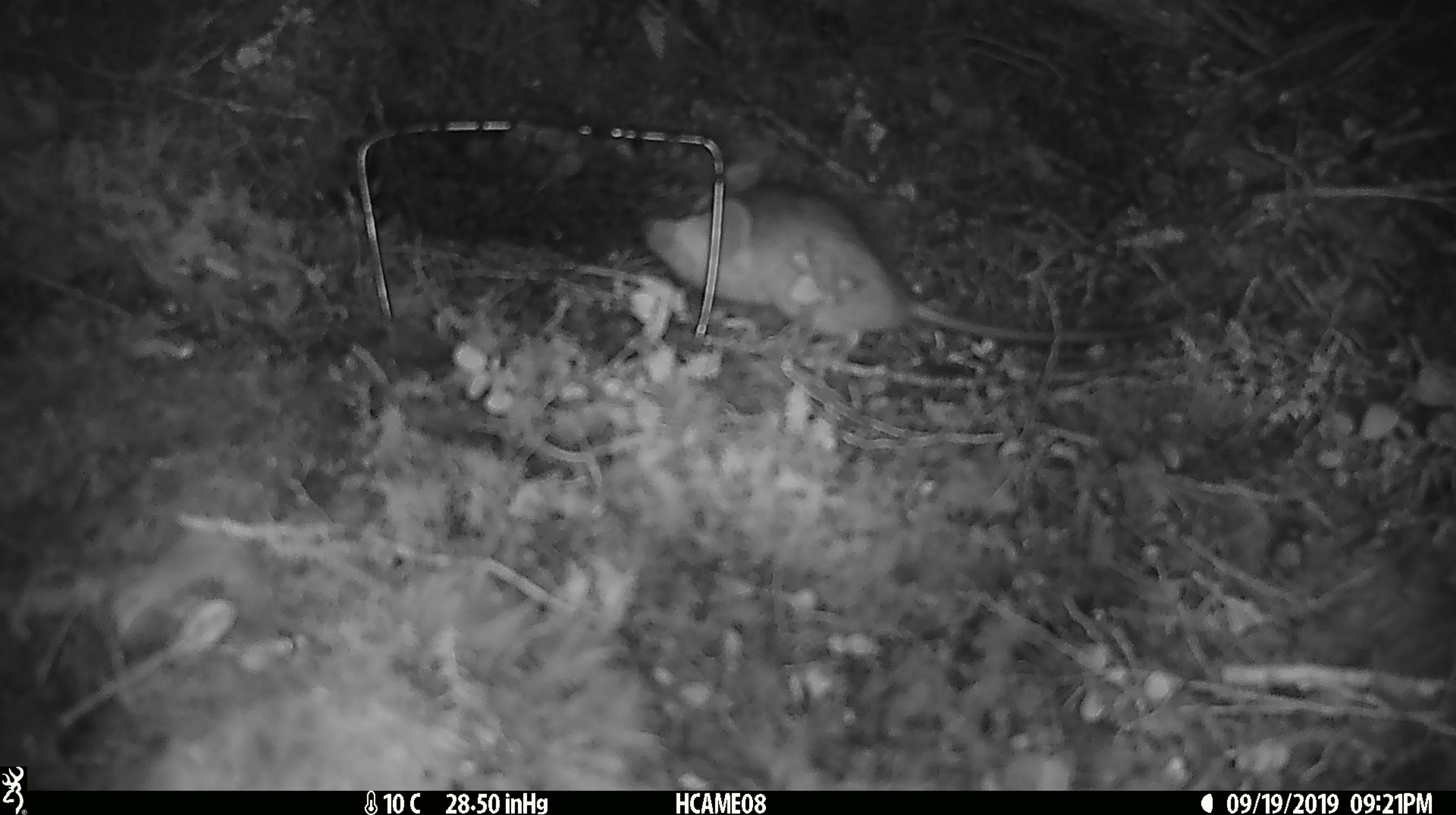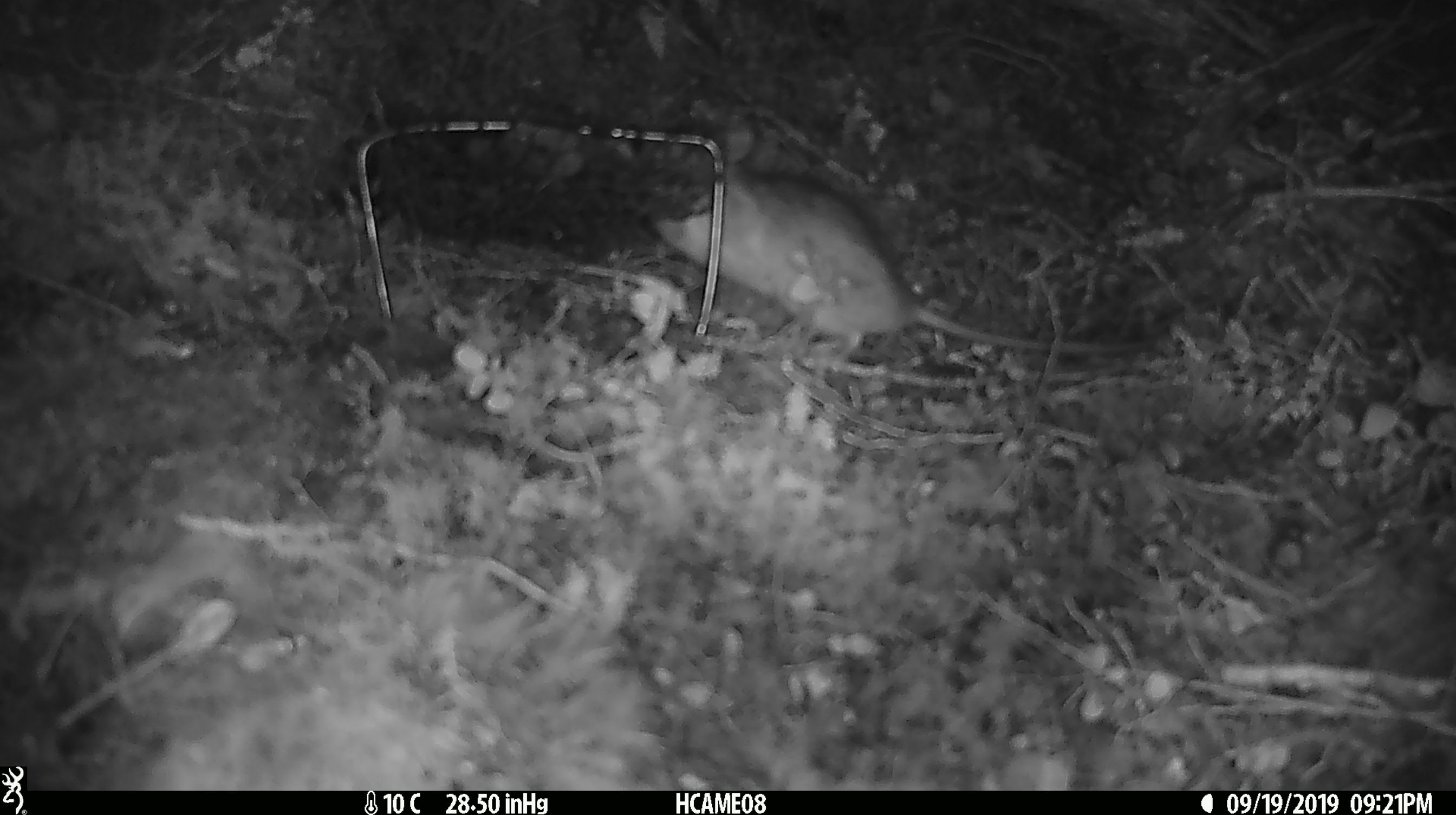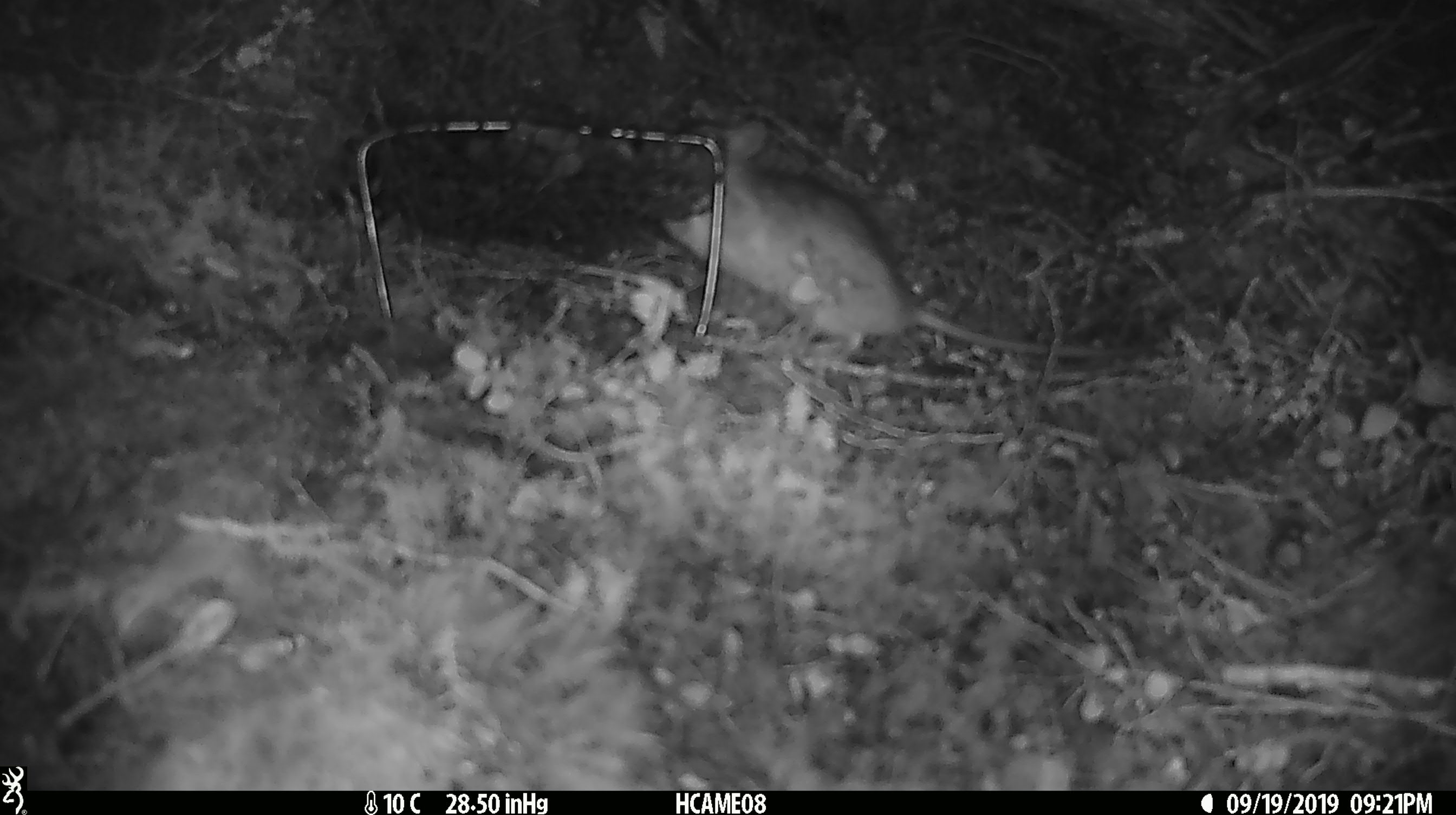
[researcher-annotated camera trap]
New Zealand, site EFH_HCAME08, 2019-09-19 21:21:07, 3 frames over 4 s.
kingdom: Animalia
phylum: Chordata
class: Mammalia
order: Rodentia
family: Muridae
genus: Rattus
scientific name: Rattus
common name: rat